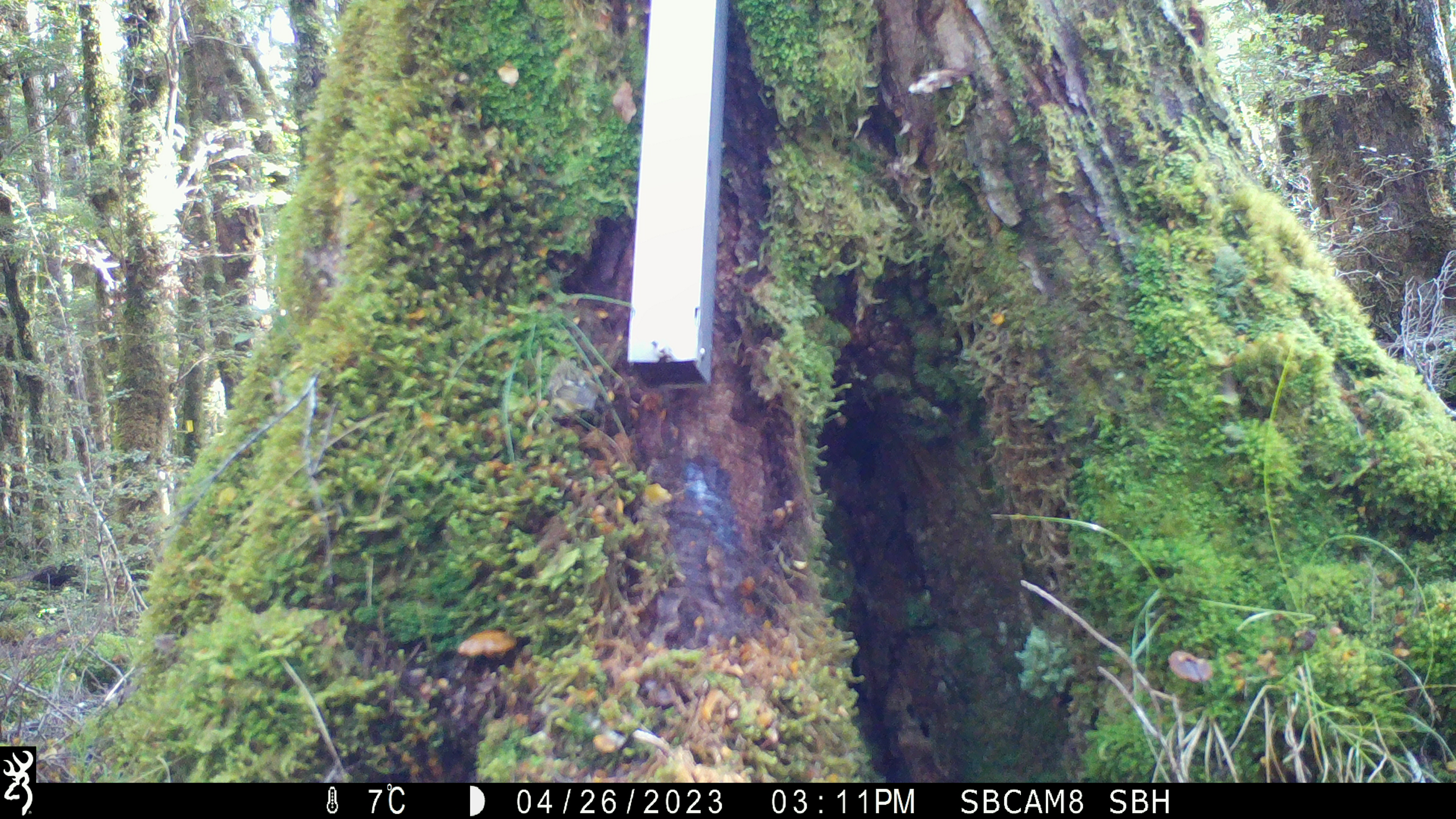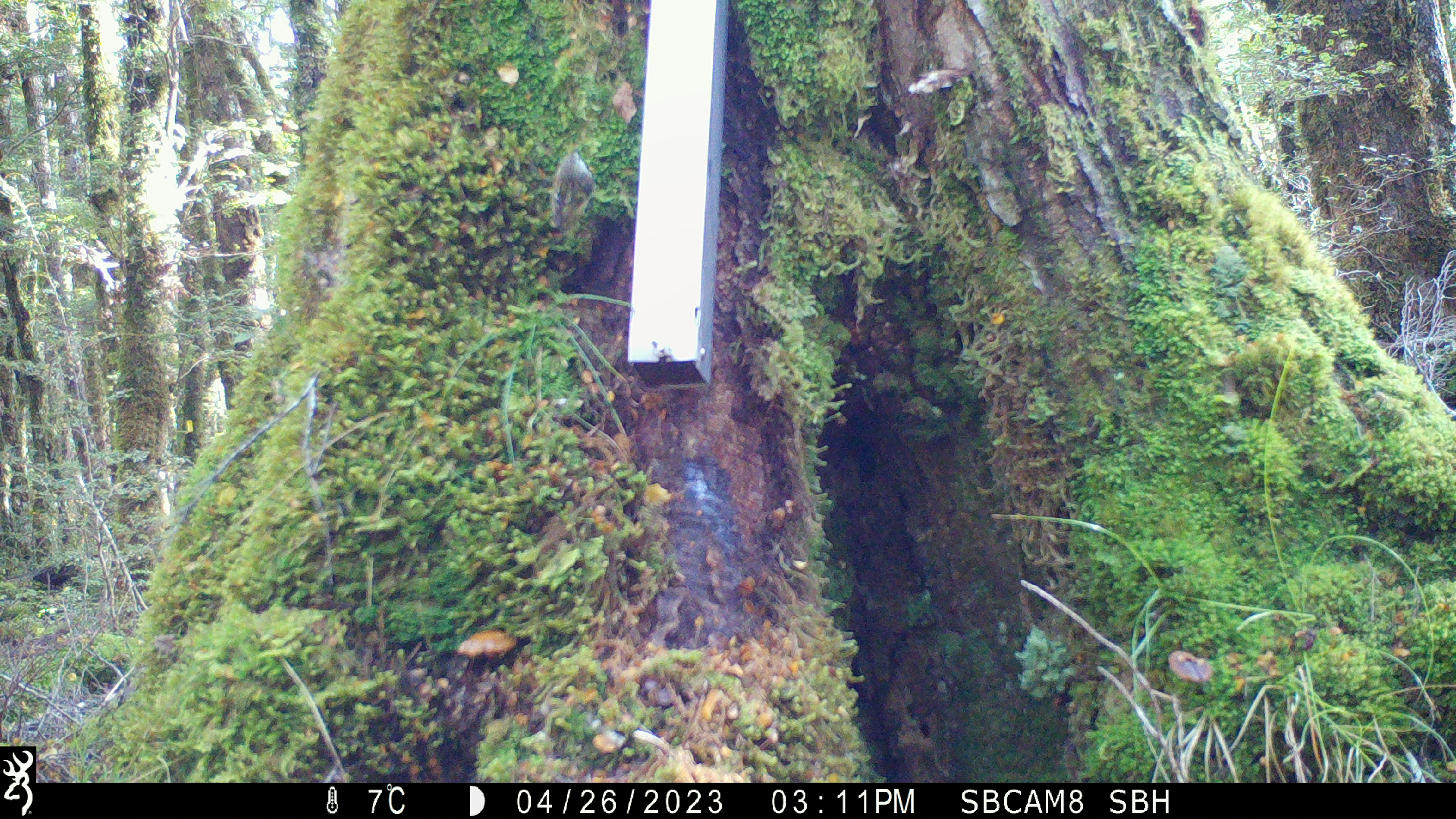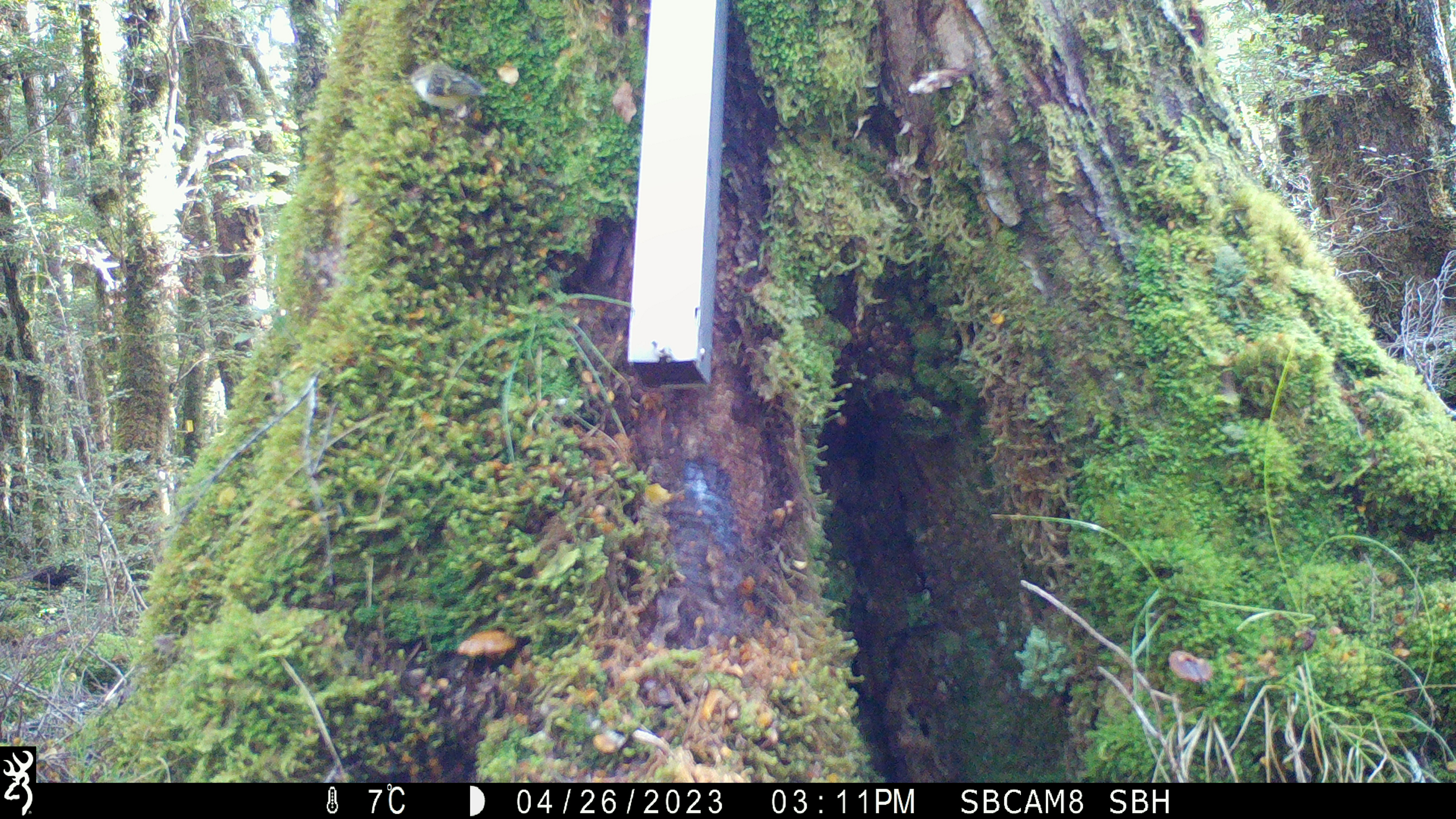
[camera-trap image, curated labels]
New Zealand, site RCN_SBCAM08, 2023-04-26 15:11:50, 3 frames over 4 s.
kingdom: Animalia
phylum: Chordata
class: Aves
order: Passeriformes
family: Acanthisittidae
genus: Acanthisitta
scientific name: Acanthisitta chloris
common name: rifleman